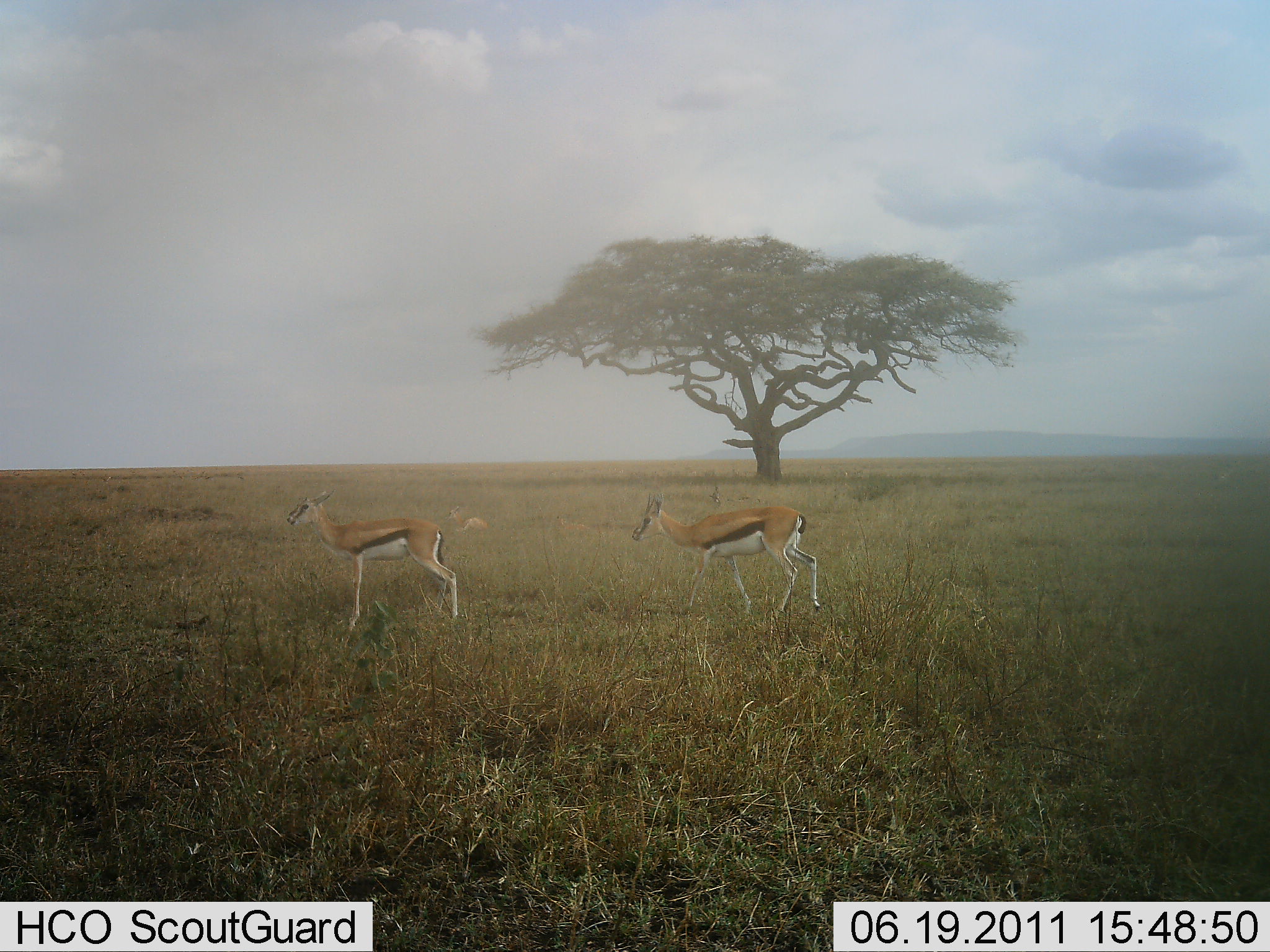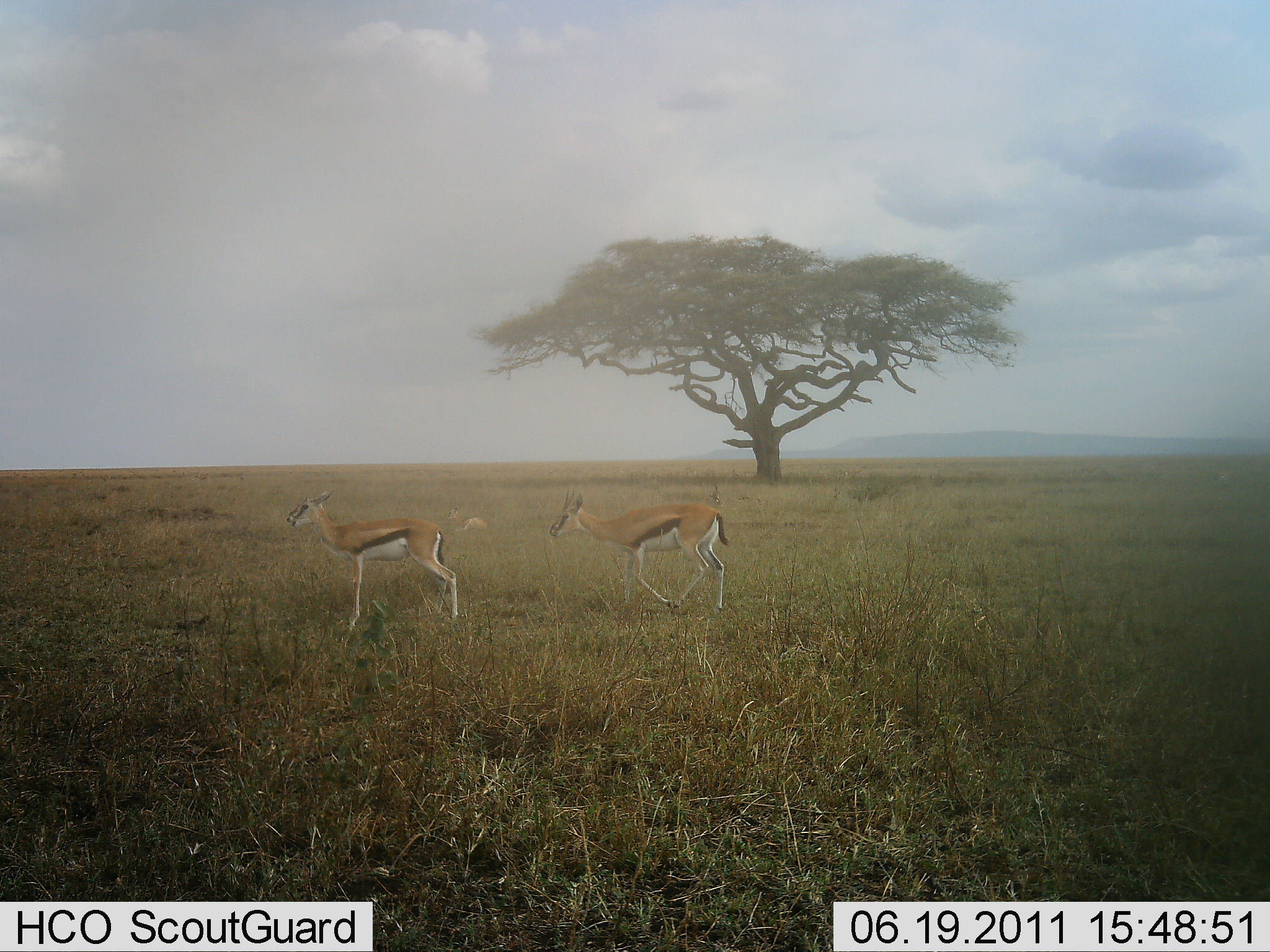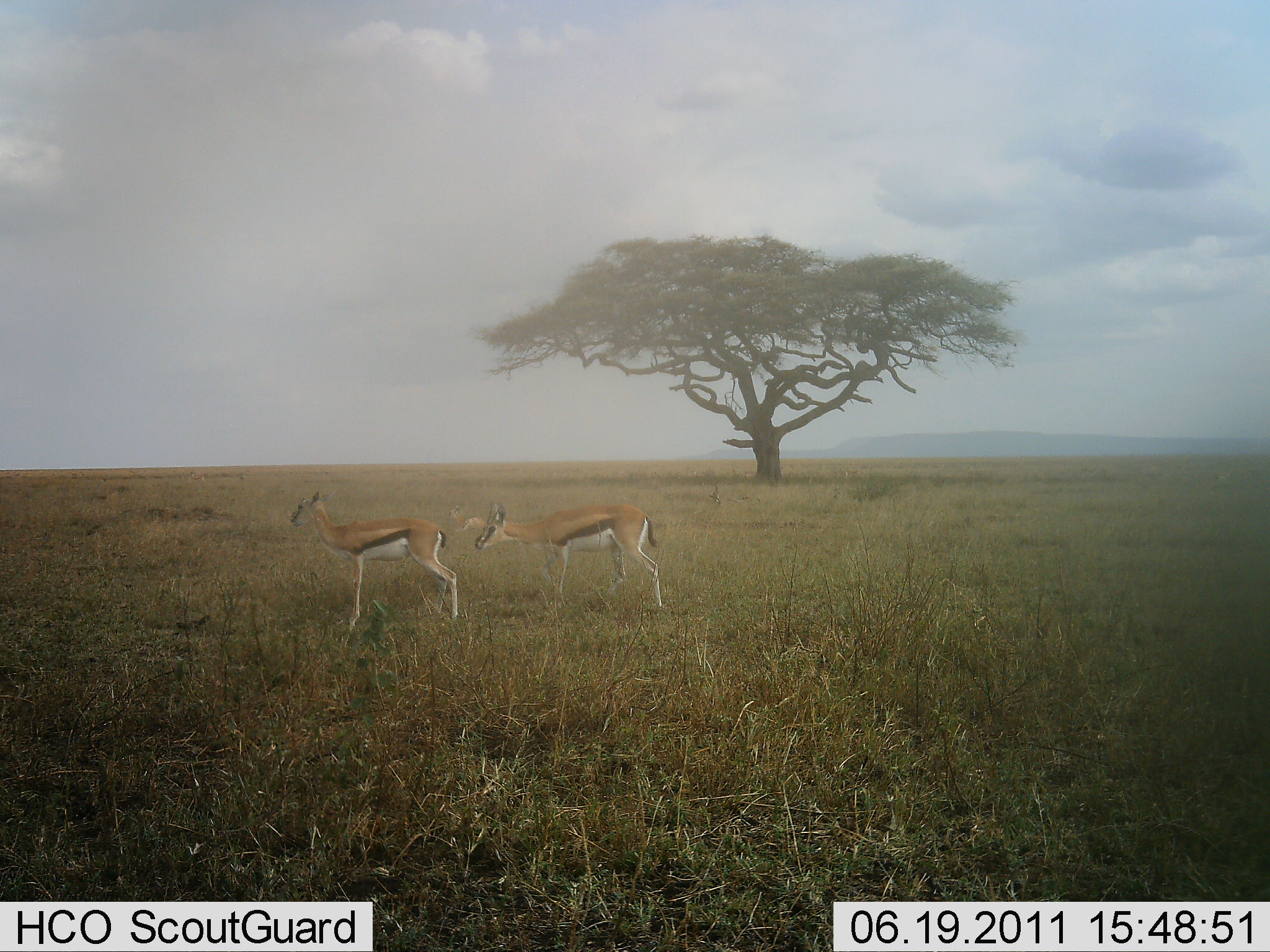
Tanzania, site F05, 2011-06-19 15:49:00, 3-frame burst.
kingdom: Animalia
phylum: Chordata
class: Mammalia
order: Artiodactyla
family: Bovidae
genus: Eudorcas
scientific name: Eudorcas thomsonii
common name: thomson's gazelle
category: gazellethomsons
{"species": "gazellethomsons (thomson's gazelle) (Eudorcas thomsonii)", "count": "2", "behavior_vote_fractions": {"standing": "73%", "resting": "18%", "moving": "64%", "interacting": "0%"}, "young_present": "0%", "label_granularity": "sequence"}